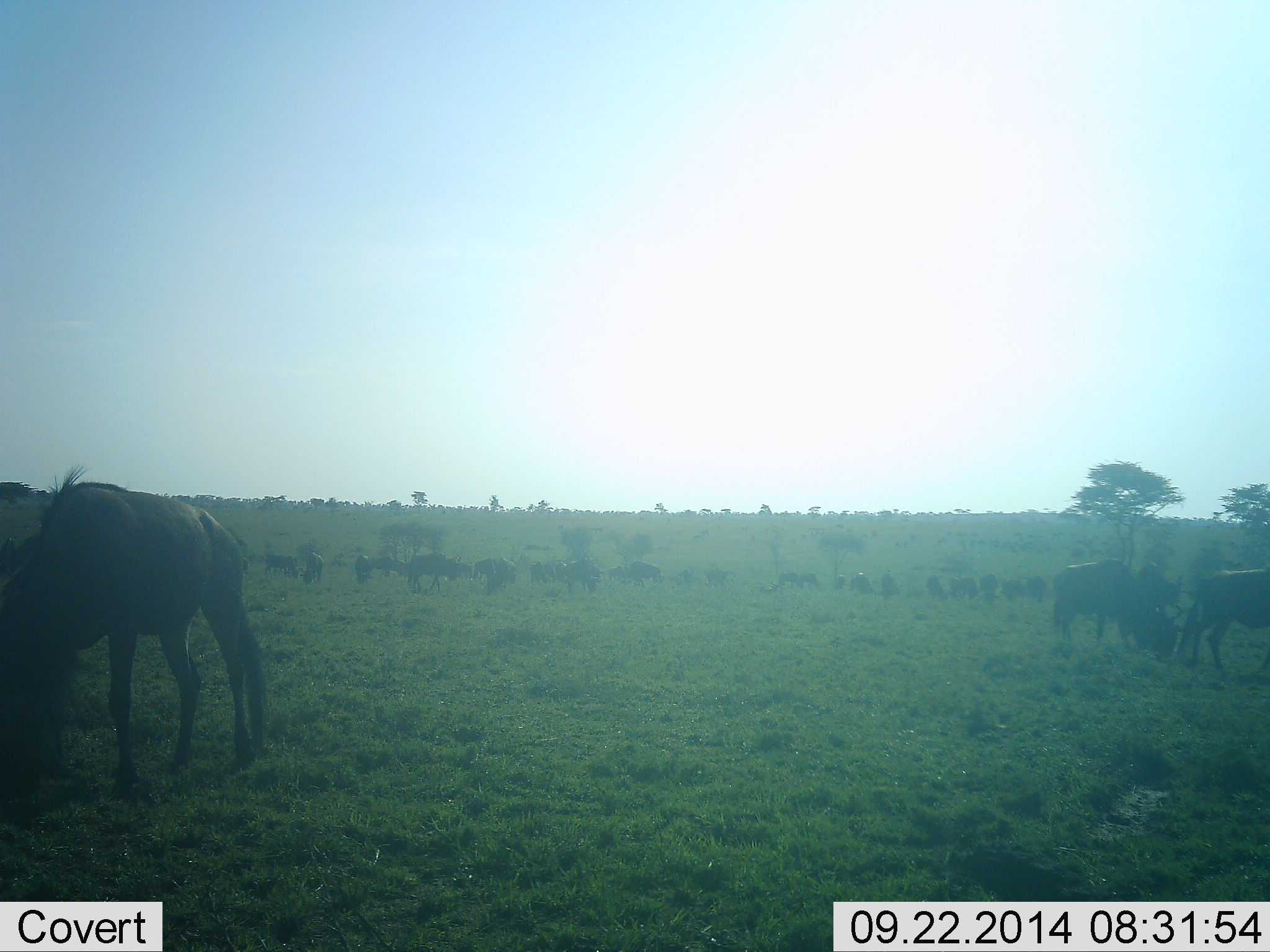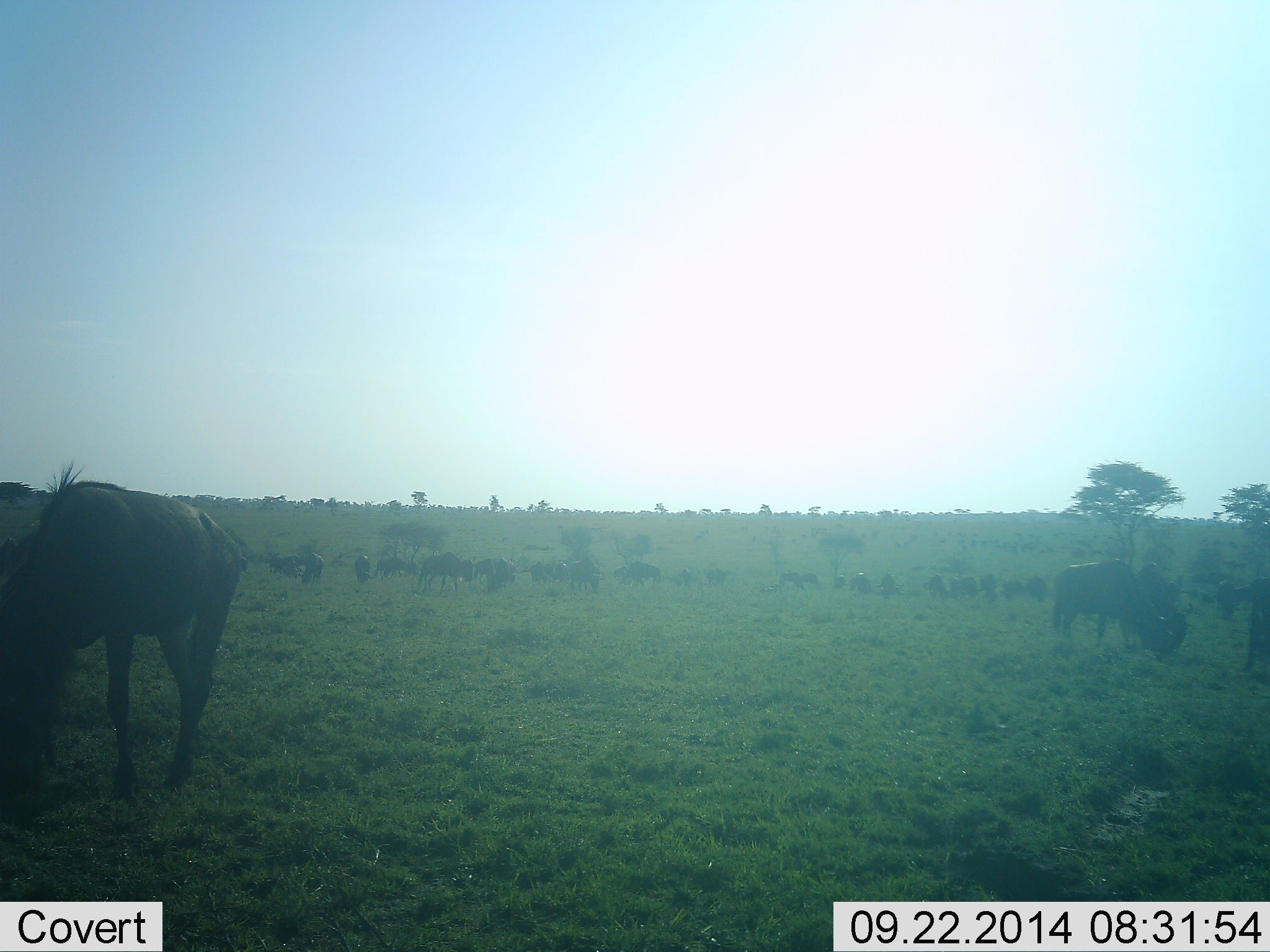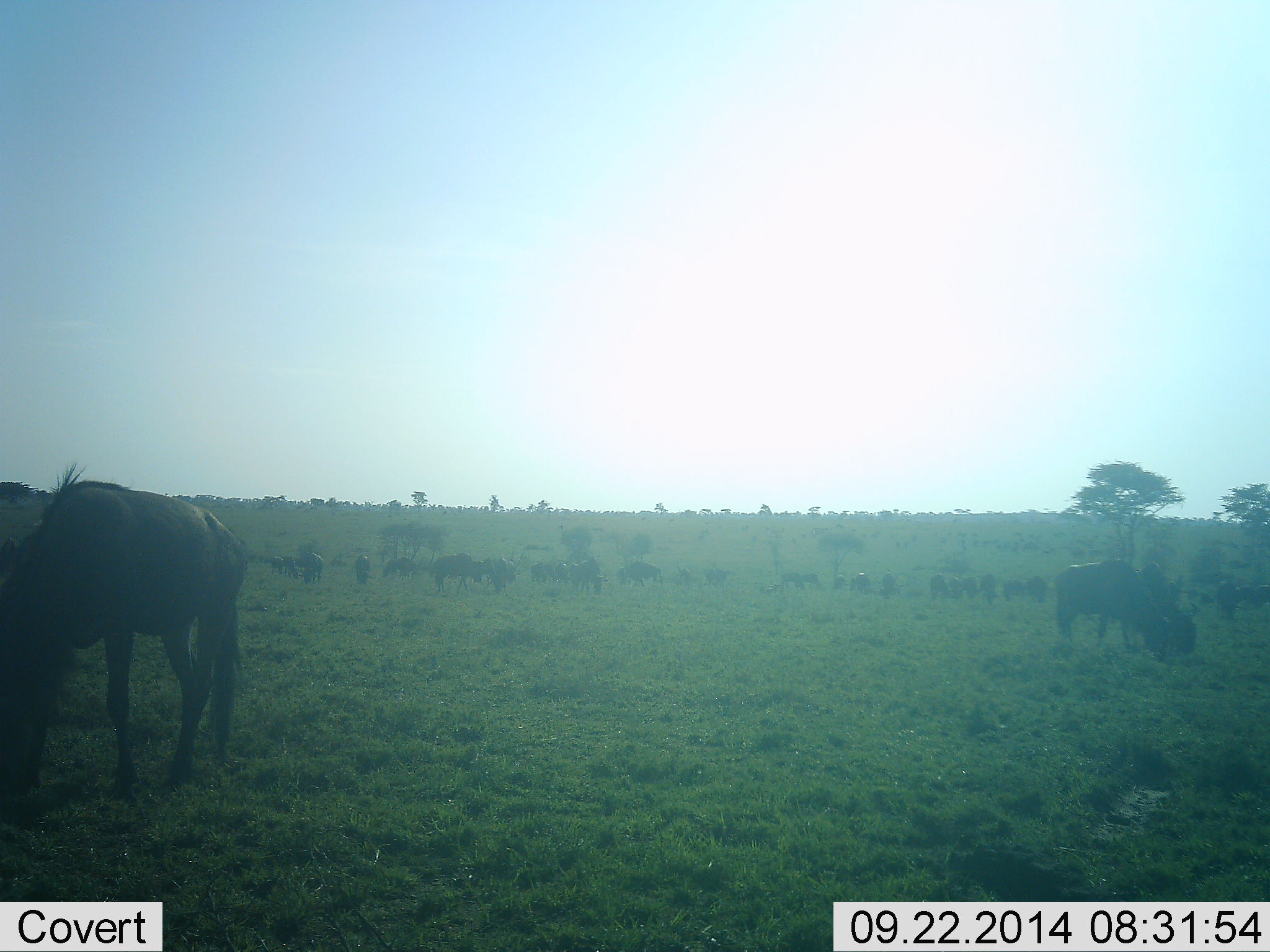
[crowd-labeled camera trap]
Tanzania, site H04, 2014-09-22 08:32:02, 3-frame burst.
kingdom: Animalia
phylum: Chordata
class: Mammalia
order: Artiodactyla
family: Bovidae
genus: Connochaetes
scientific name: Connochaetes taurinus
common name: blue wildebeest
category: wildebeest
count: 11-50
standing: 30%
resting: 0%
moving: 20%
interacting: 0%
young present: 0%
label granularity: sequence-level